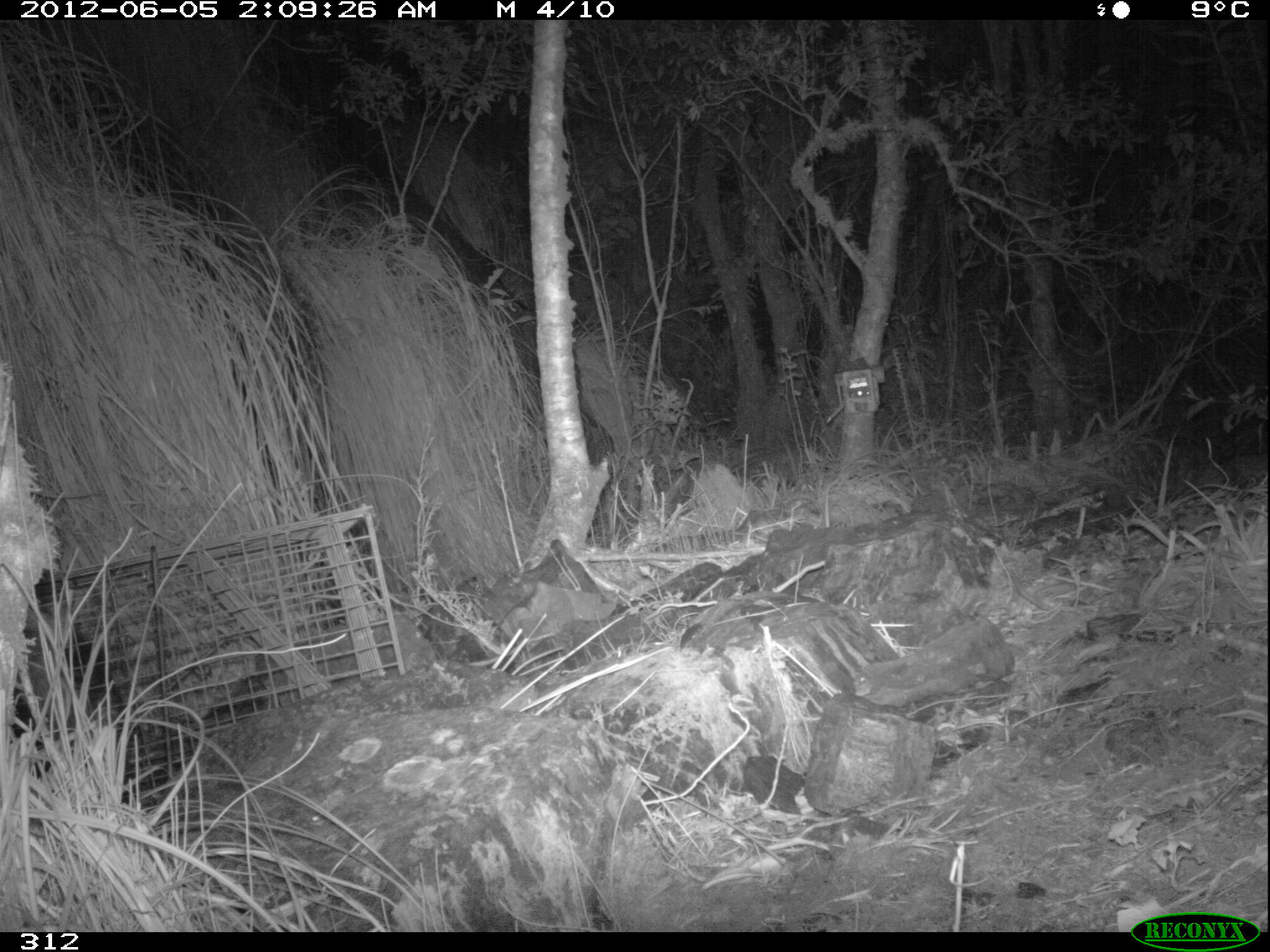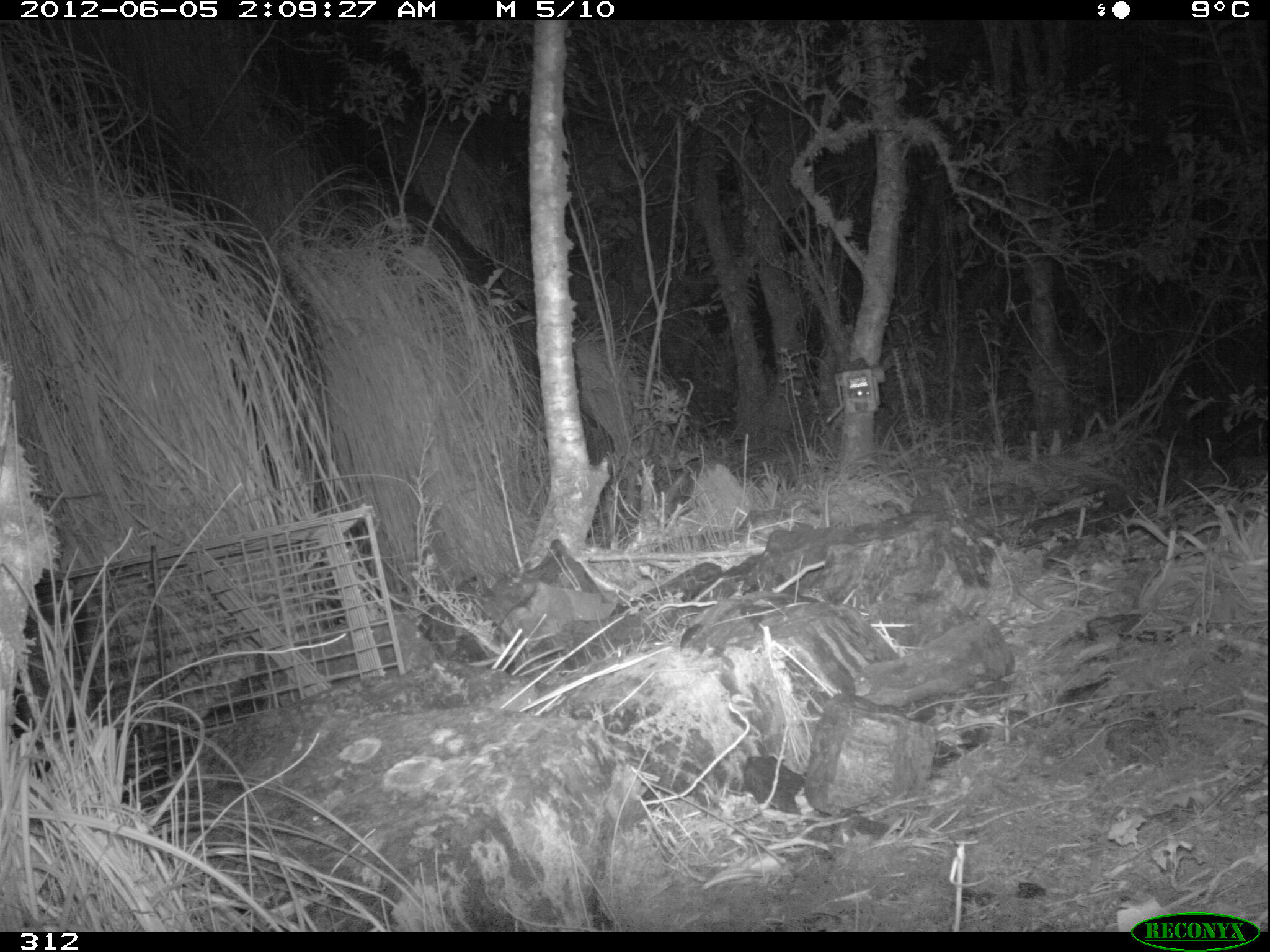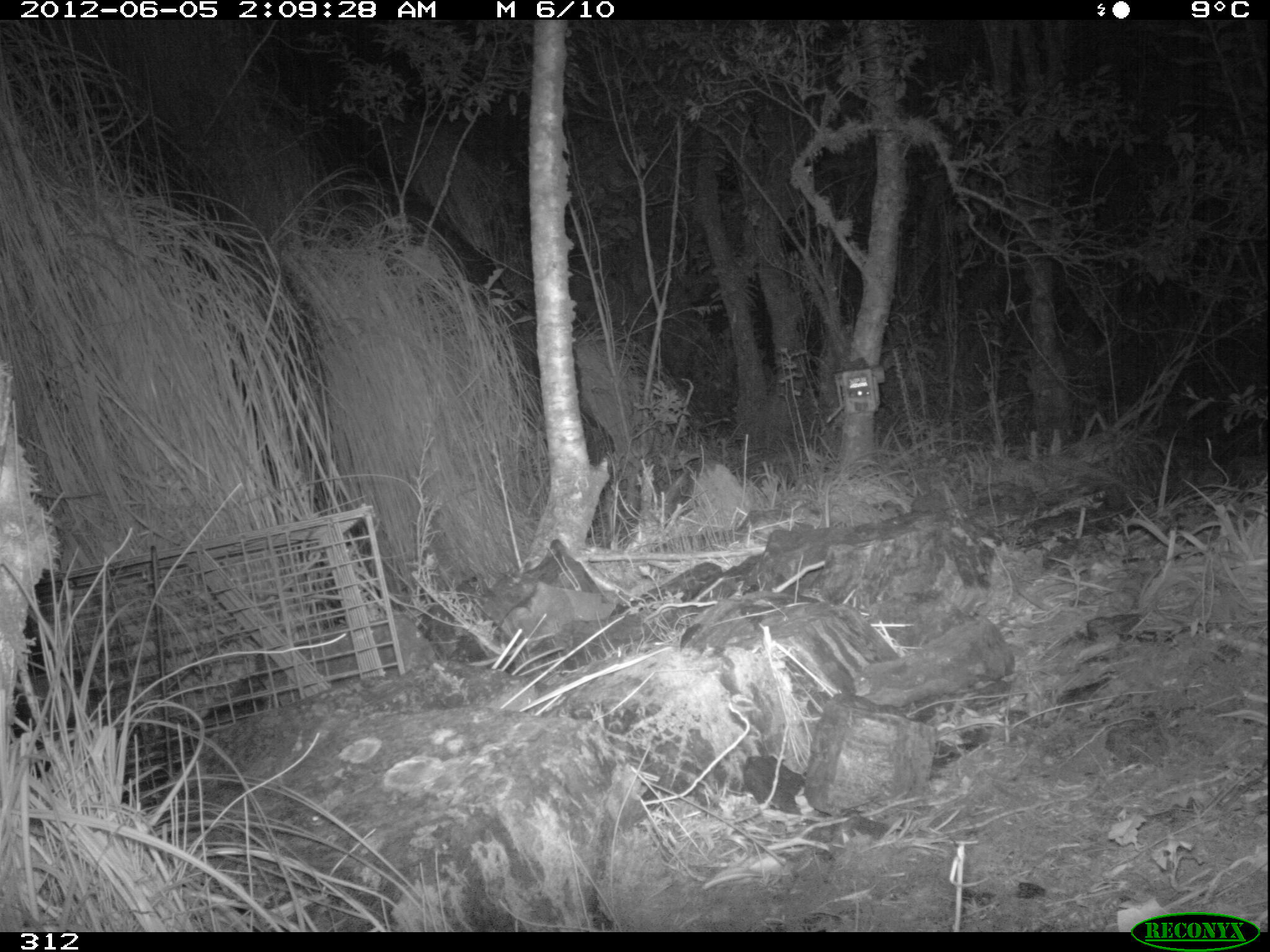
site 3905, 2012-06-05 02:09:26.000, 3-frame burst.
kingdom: Animalia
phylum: Chordata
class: Mammalia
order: Didelphimorphia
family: Didelphidae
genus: Didelphis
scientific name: Didelphis pernigra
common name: andean white-eared opossum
Didelphis pernigra (andean white-eared opossum).